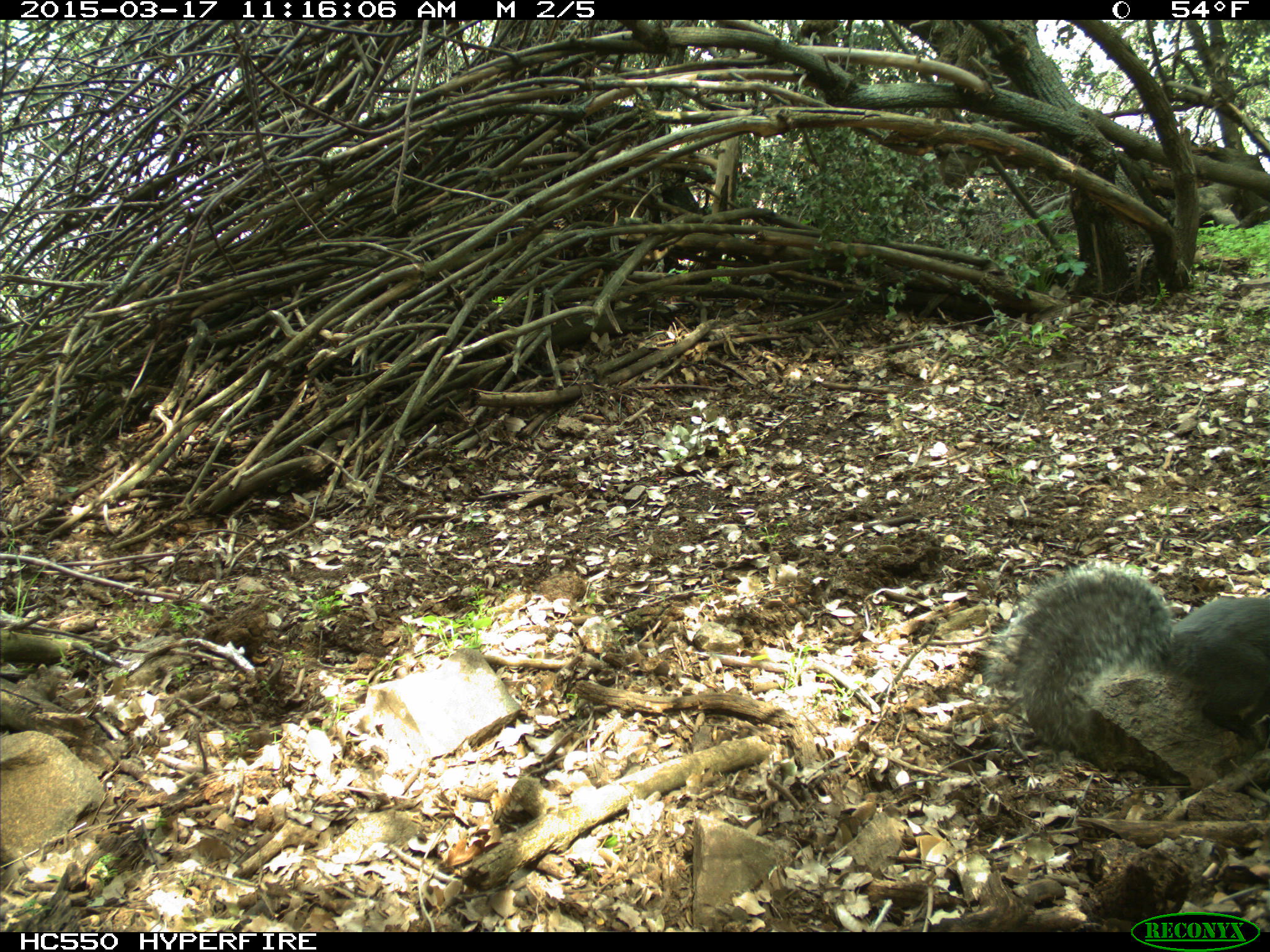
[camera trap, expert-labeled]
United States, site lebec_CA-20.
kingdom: Animalia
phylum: Chordata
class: Mammalia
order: Rodentia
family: Sciuridae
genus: Sciurus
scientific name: Sciurus carolinensis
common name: eastern gray squirrel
Sciurus carolinensis (eastern gray squirrel).